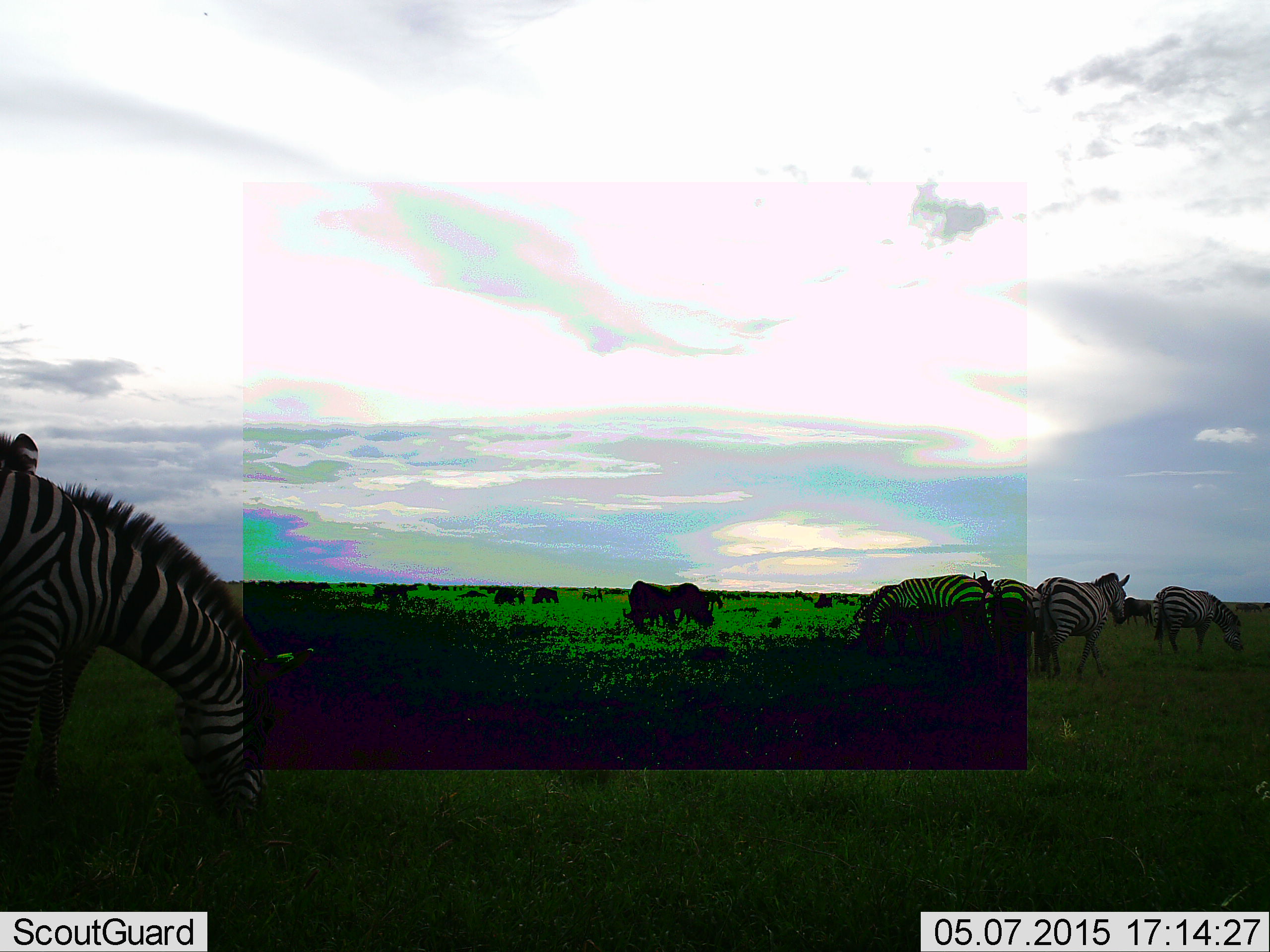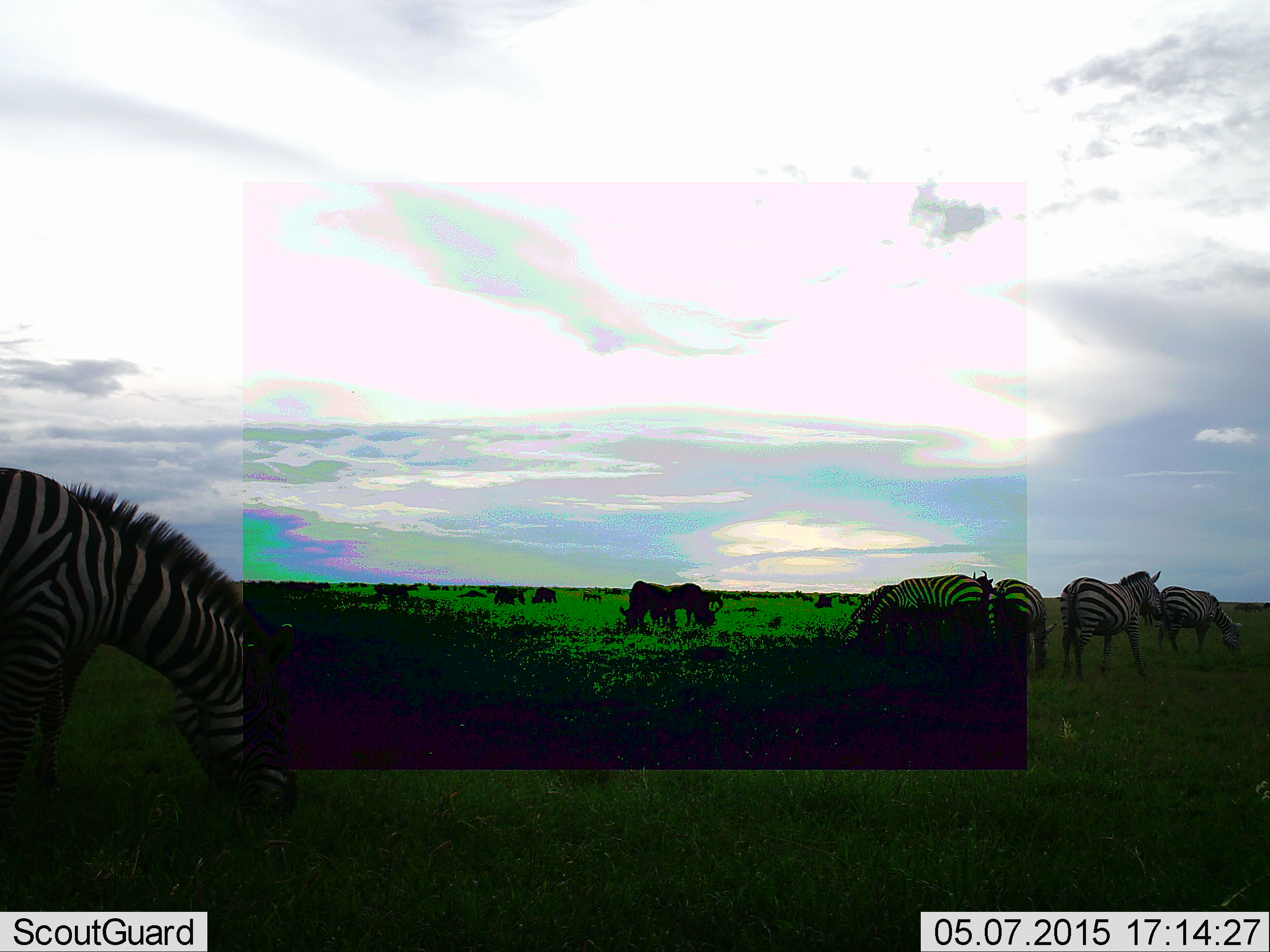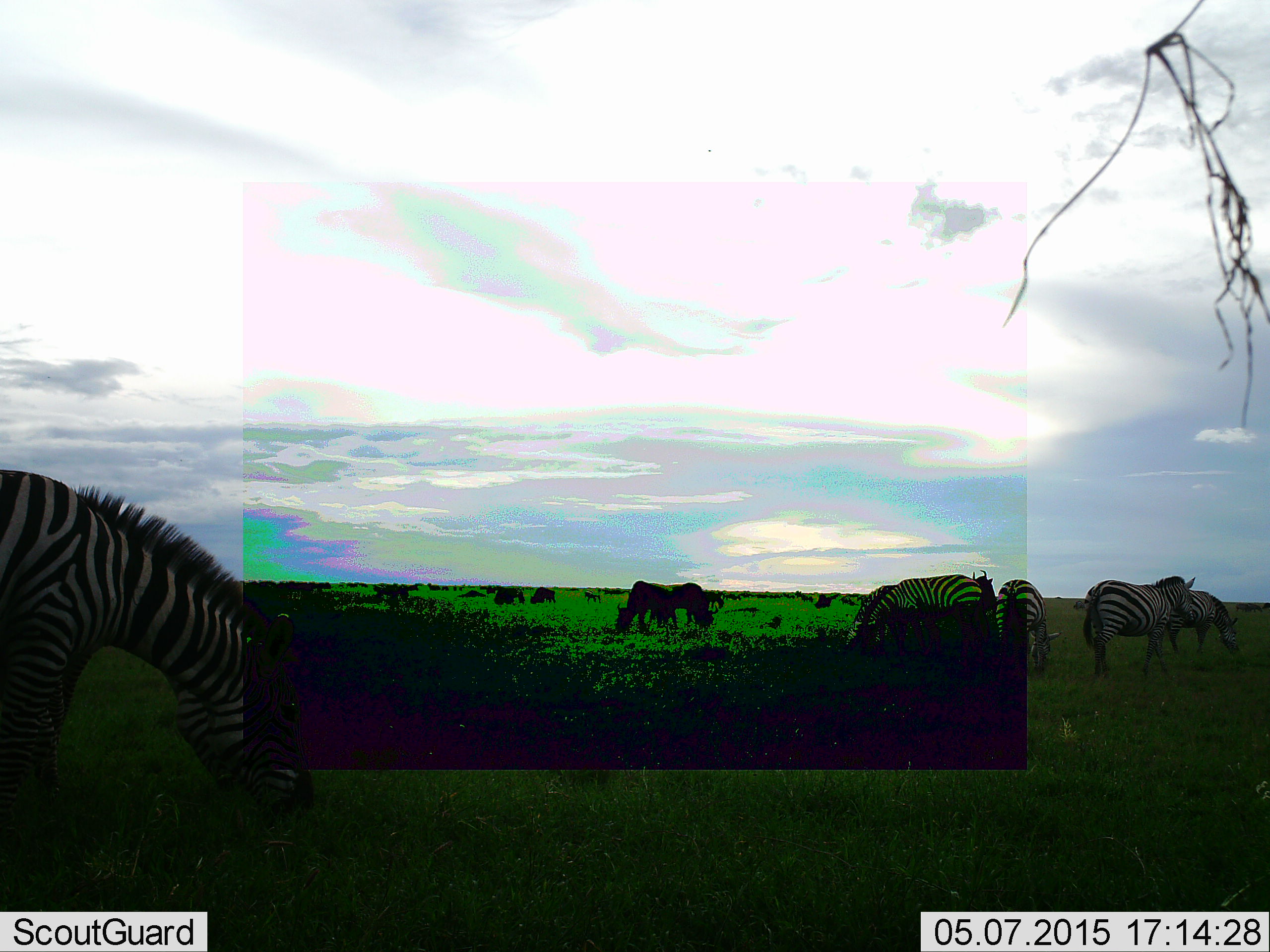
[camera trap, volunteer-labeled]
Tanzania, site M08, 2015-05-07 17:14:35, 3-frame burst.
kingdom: Animalia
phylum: Chordata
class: Mammalia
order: Artiodactyla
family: Bovidae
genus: Connochaetes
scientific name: Connochaetes taurinus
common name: blue wildebeest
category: wildebeest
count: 9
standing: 40%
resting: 0%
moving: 30%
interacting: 0%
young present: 0%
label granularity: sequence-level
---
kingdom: Animalia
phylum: Chordata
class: Mammalia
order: Perissodactyla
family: Equidae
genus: Equus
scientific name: Equus quagga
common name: plains zebra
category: zebra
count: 7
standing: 53%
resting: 0%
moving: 33%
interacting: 0%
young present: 0%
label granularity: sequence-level